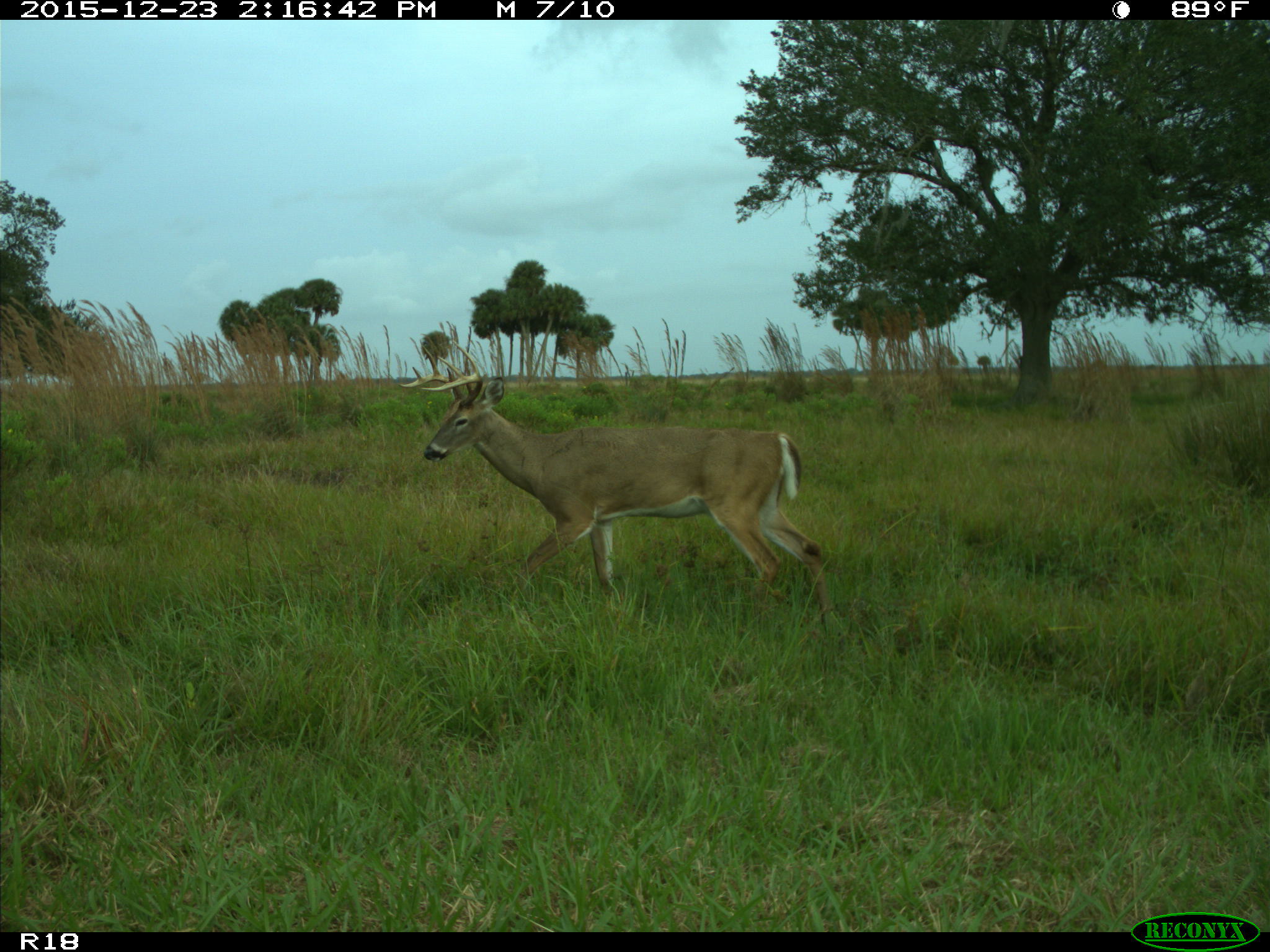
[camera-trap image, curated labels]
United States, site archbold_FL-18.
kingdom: Animalia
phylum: Chordata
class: Mammalia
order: Artiodactyla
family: Cervidae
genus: Odocoileus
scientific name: Odocoileus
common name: deer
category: unidentified deer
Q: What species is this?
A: Unidentified deer (deer) (Odocoileus).